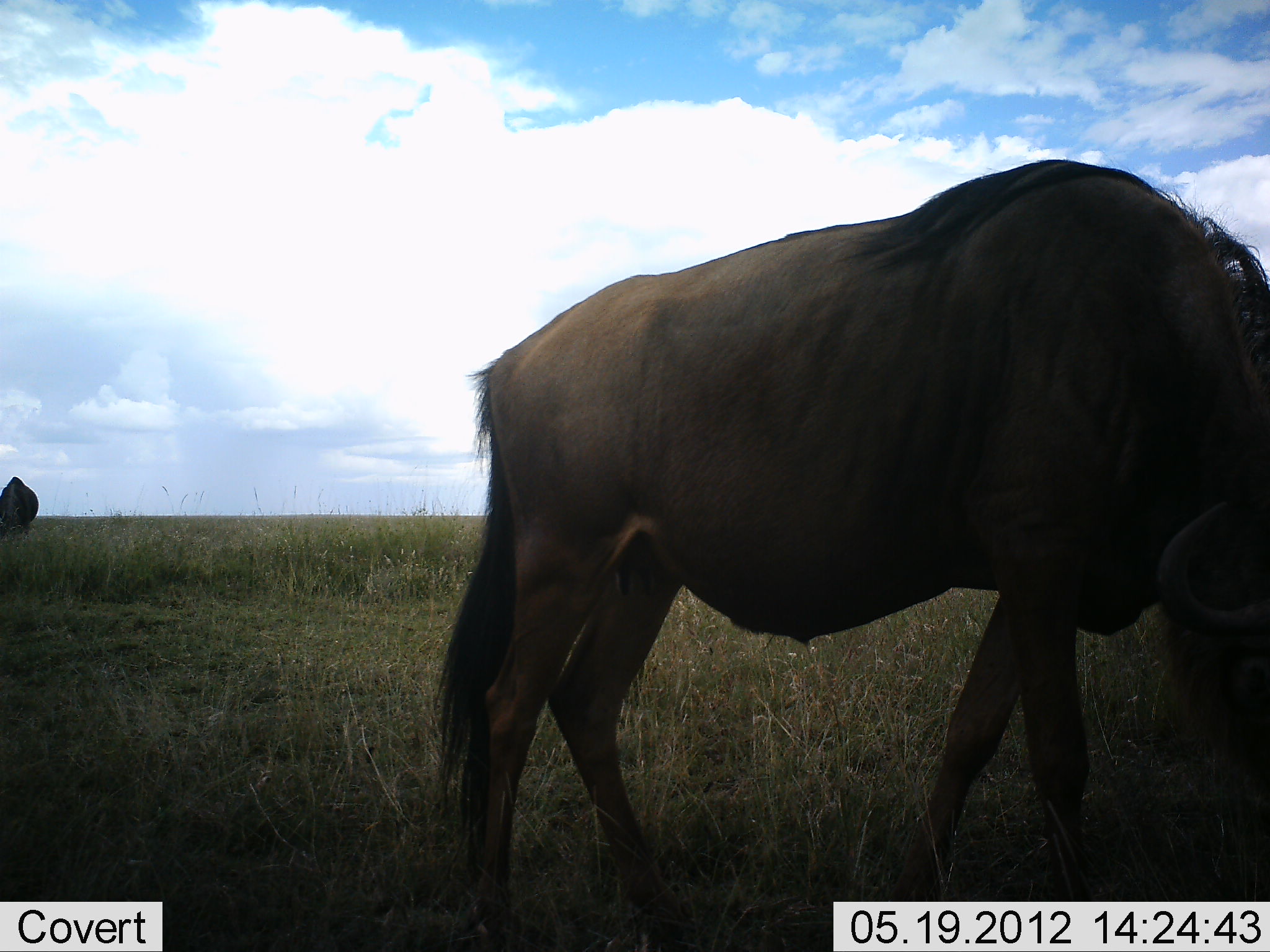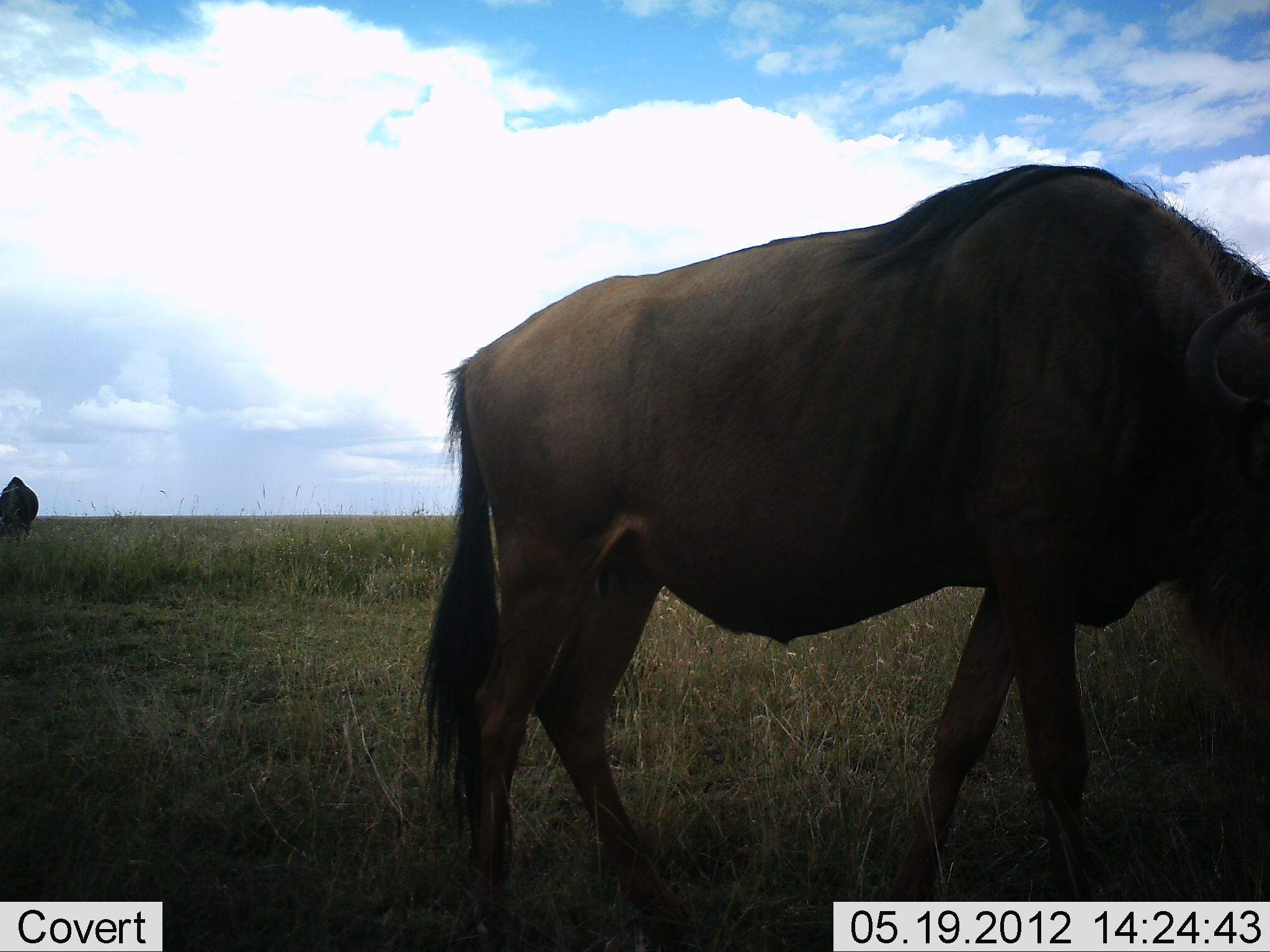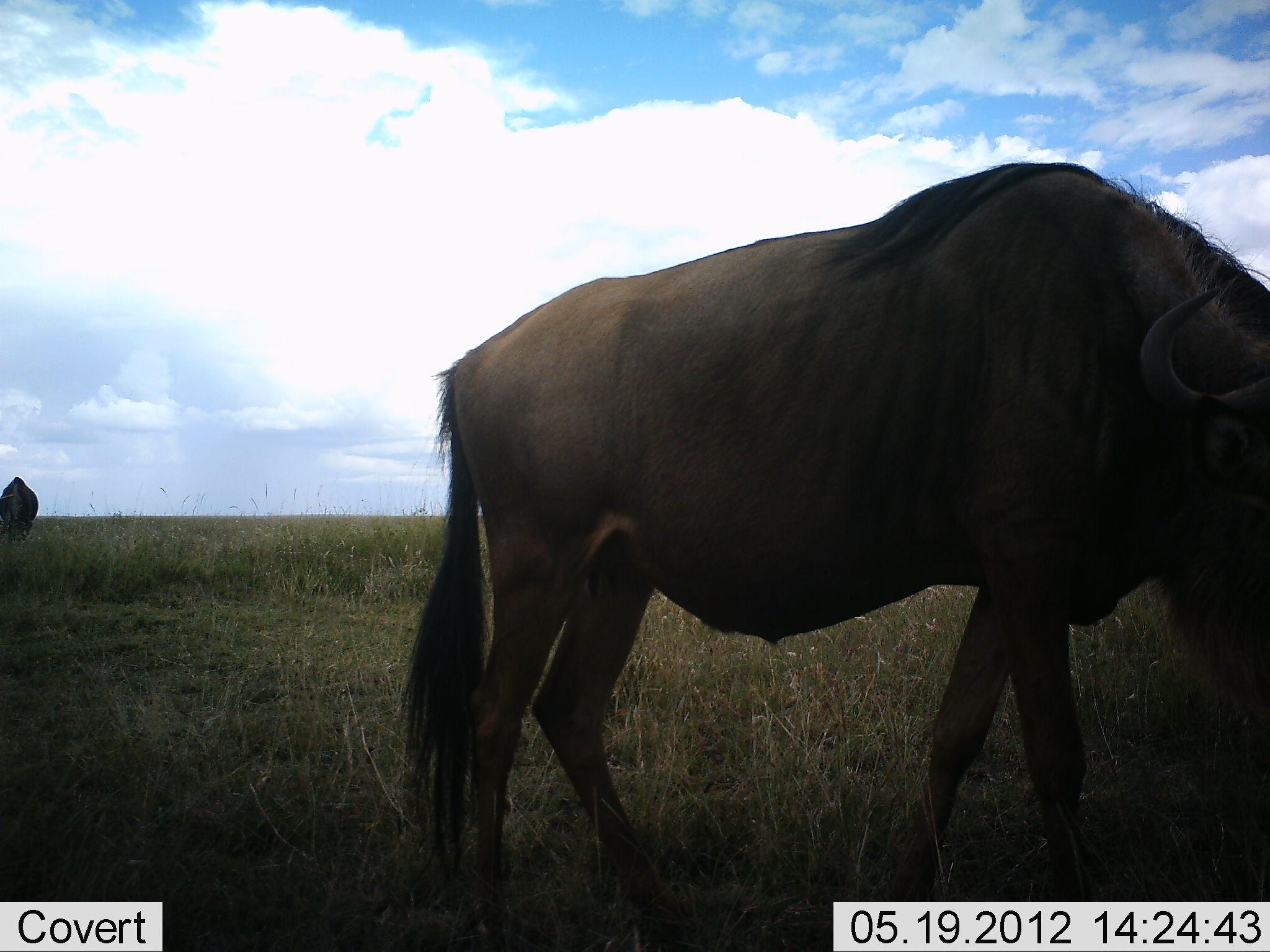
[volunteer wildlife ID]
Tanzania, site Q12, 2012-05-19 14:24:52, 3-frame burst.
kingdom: Animalia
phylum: Chordata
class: Mammalia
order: Artiodactyla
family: Bovidae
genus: Connochaetes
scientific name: Connochaetes taurinus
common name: blue wildebeest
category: wildebeest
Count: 2.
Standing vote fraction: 40%.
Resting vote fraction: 0%.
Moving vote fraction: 0%.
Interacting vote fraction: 0%.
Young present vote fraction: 0%.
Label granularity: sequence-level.